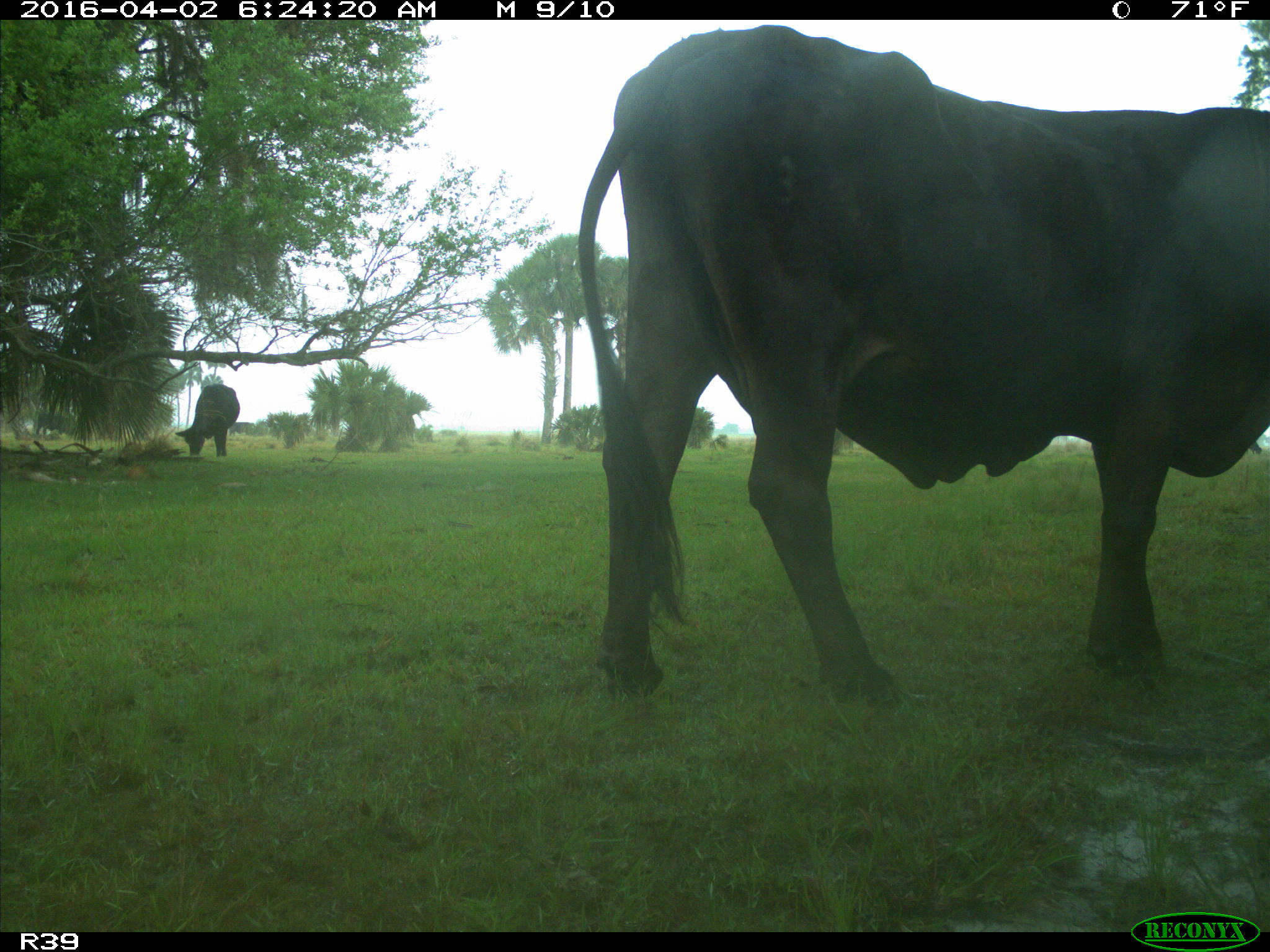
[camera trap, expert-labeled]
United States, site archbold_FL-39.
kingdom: Animalia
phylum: Chordata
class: Mammalia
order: Artiodactyla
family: Bovidae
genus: Bos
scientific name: Bos taurus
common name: domestic cow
Bos taurus (domestic cow).